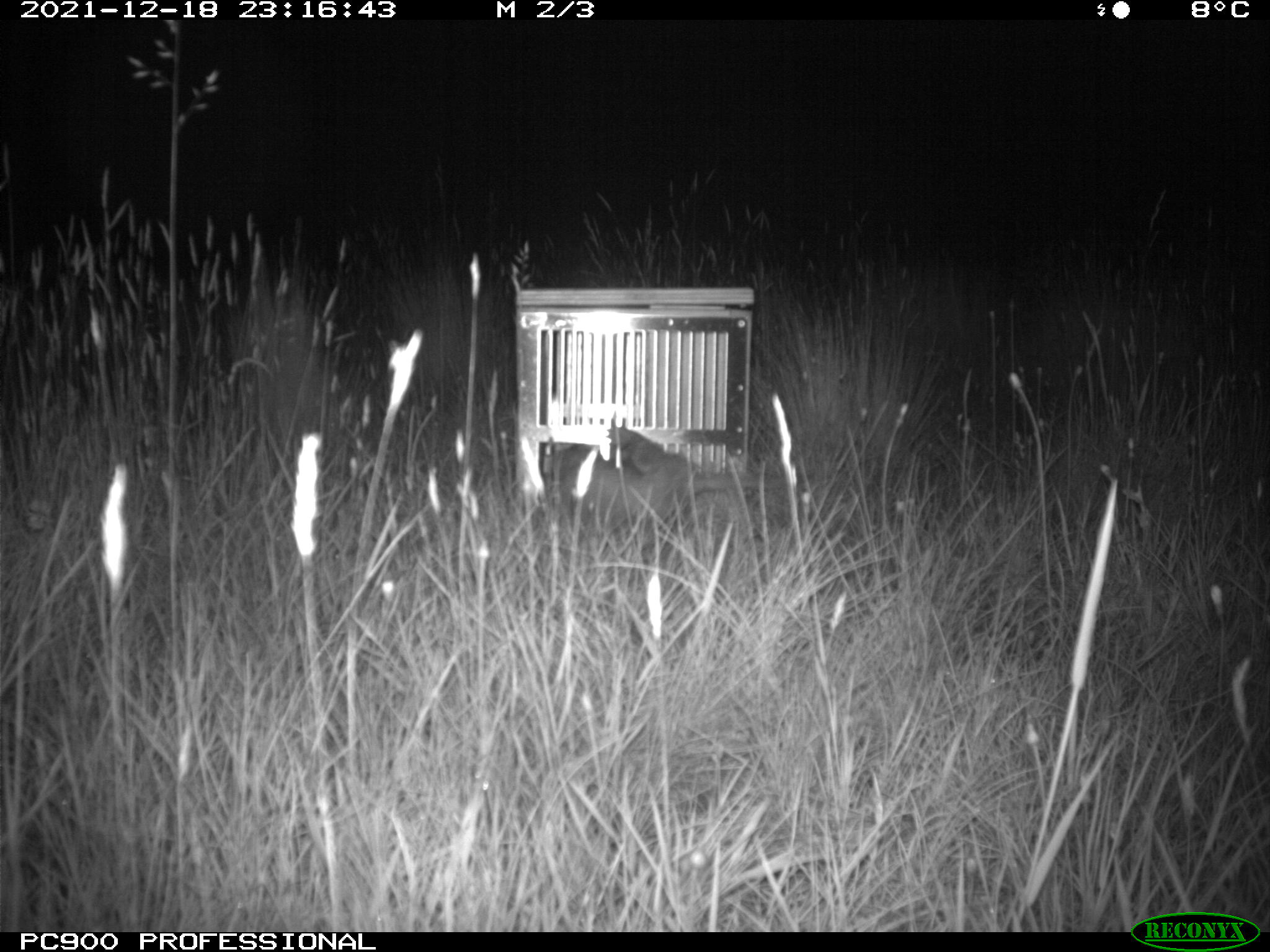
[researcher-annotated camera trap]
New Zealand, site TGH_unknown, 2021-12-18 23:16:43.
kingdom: Animalia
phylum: Chordata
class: Mammalia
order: Carnivora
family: Mustelidae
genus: Mustela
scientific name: Mustela furo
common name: ferret